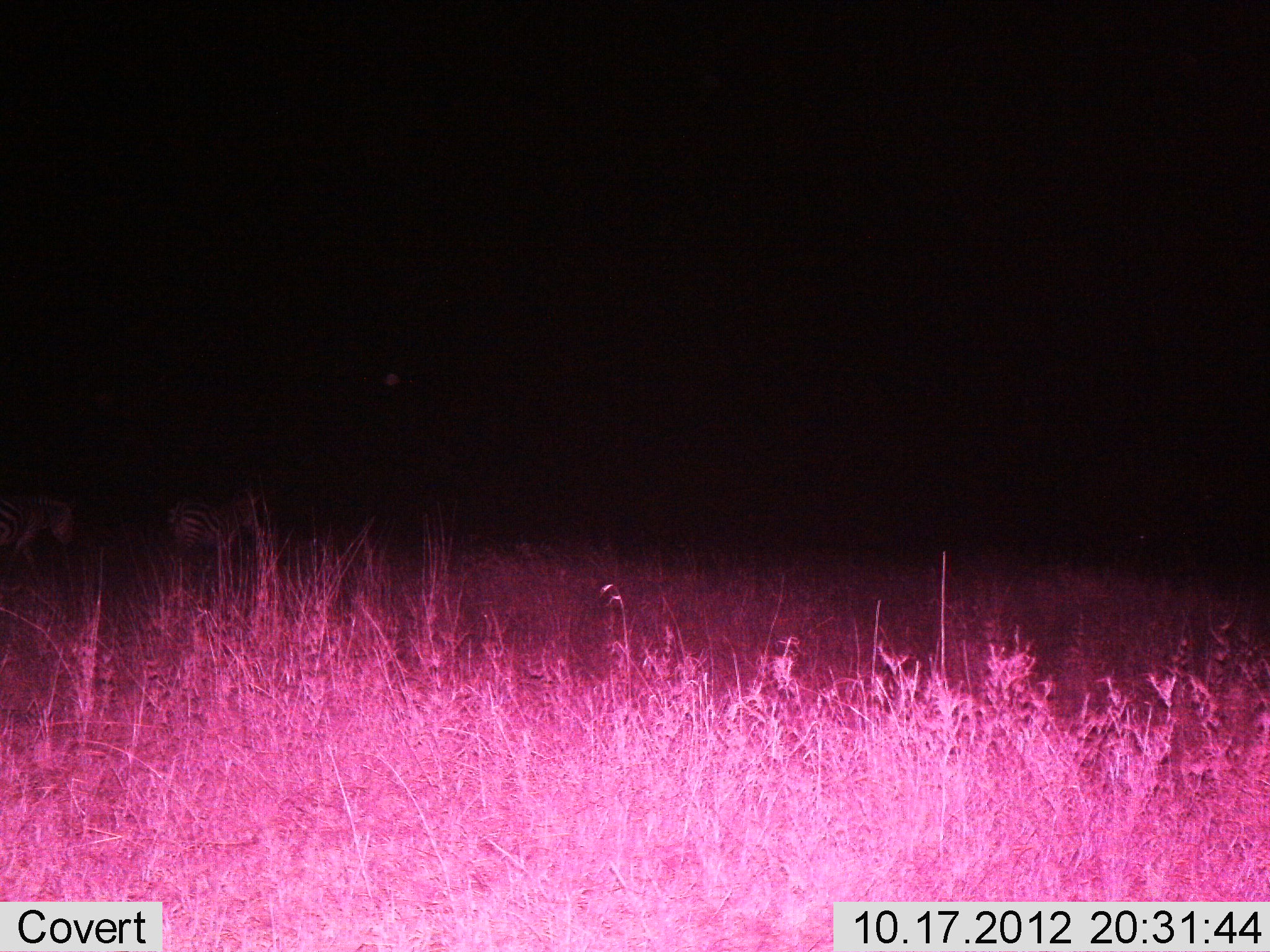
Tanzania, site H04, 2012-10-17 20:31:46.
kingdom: Animalia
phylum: Chordata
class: Mammalia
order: Perissodactyla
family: Equidae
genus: Equus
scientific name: Equus quagga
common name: plains zebra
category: zebra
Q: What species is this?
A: Zebra (plains zebra) (Equus quagga).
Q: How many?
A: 2.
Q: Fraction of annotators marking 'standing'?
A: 70%.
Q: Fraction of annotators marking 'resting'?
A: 0%.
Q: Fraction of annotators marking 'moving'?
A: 40%.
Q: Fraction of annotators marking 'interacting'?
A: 0%.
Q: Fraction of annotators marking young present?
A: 0%.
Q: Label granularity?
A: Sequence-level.